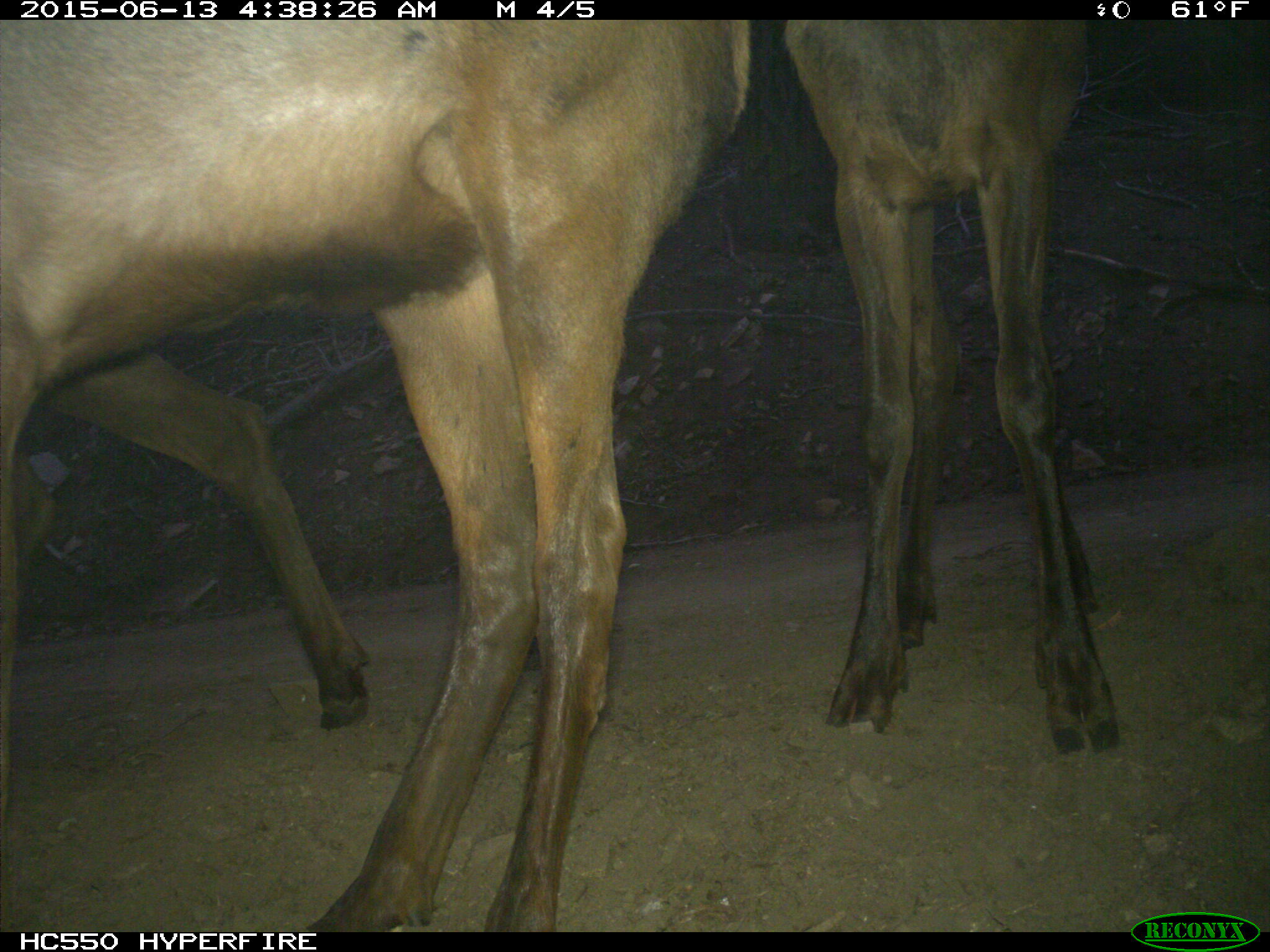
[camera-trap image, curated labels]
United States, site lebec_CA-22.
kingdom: Animalia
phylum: Chordata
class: Mammalia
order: Artiodactyla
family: Cervidae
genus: Cervus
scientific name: Cervus canadensis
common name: elk